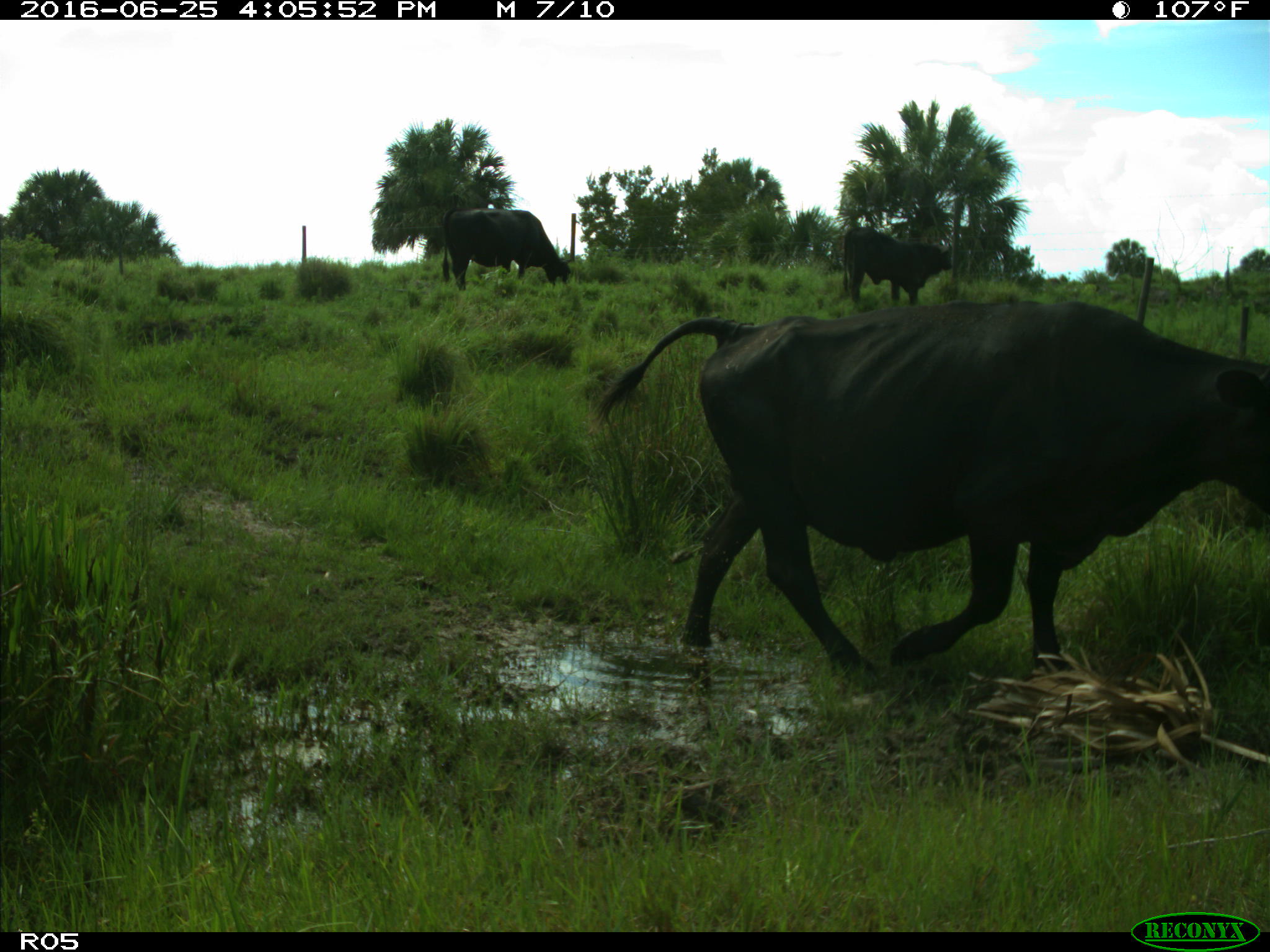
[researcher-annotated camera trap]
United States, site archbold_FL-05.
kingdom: Animalia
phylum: Chordata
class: Mammalia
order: Artiodactyla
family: Bovidae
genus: Bos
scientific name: Bos taurus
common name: domestic cow